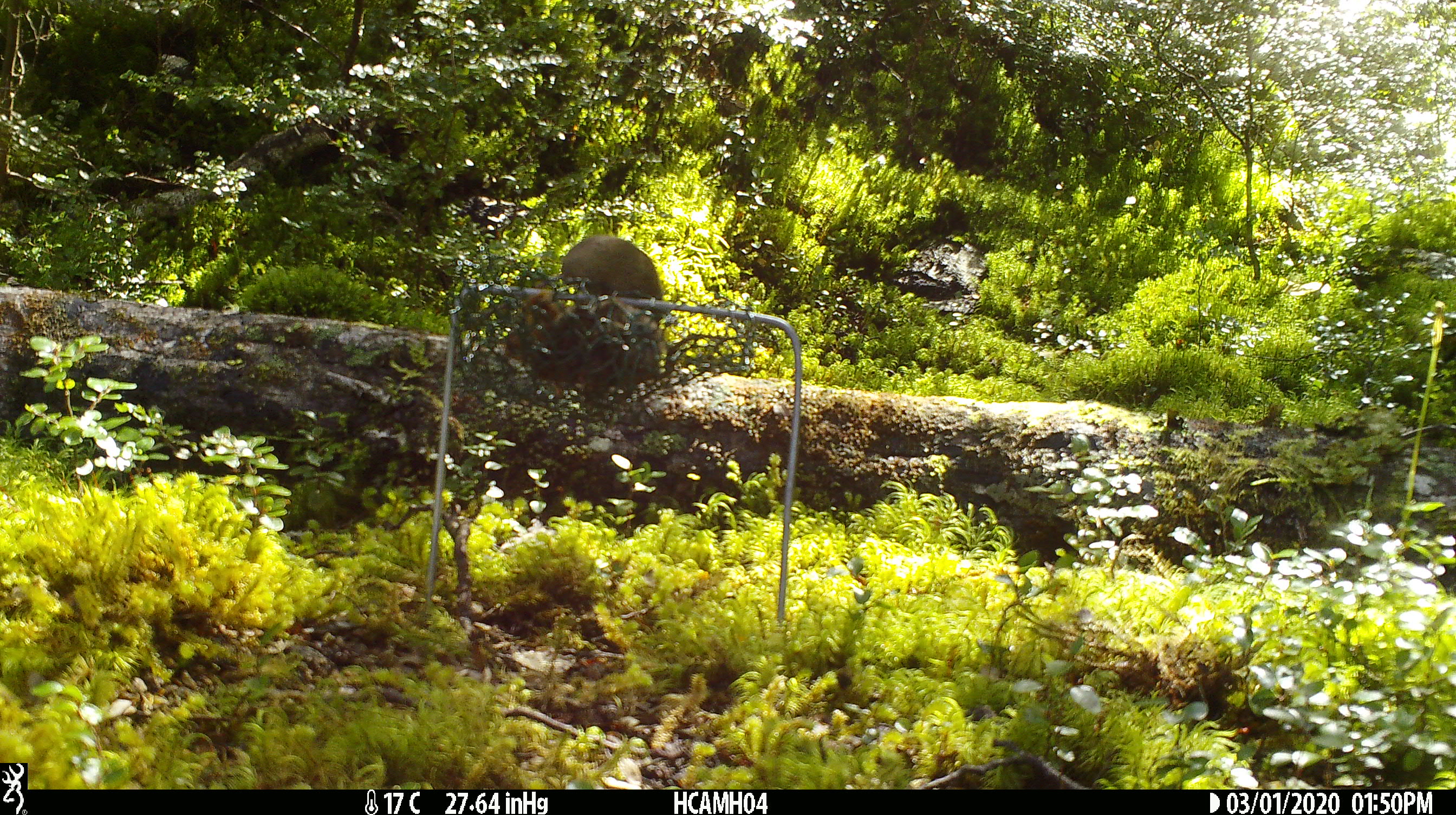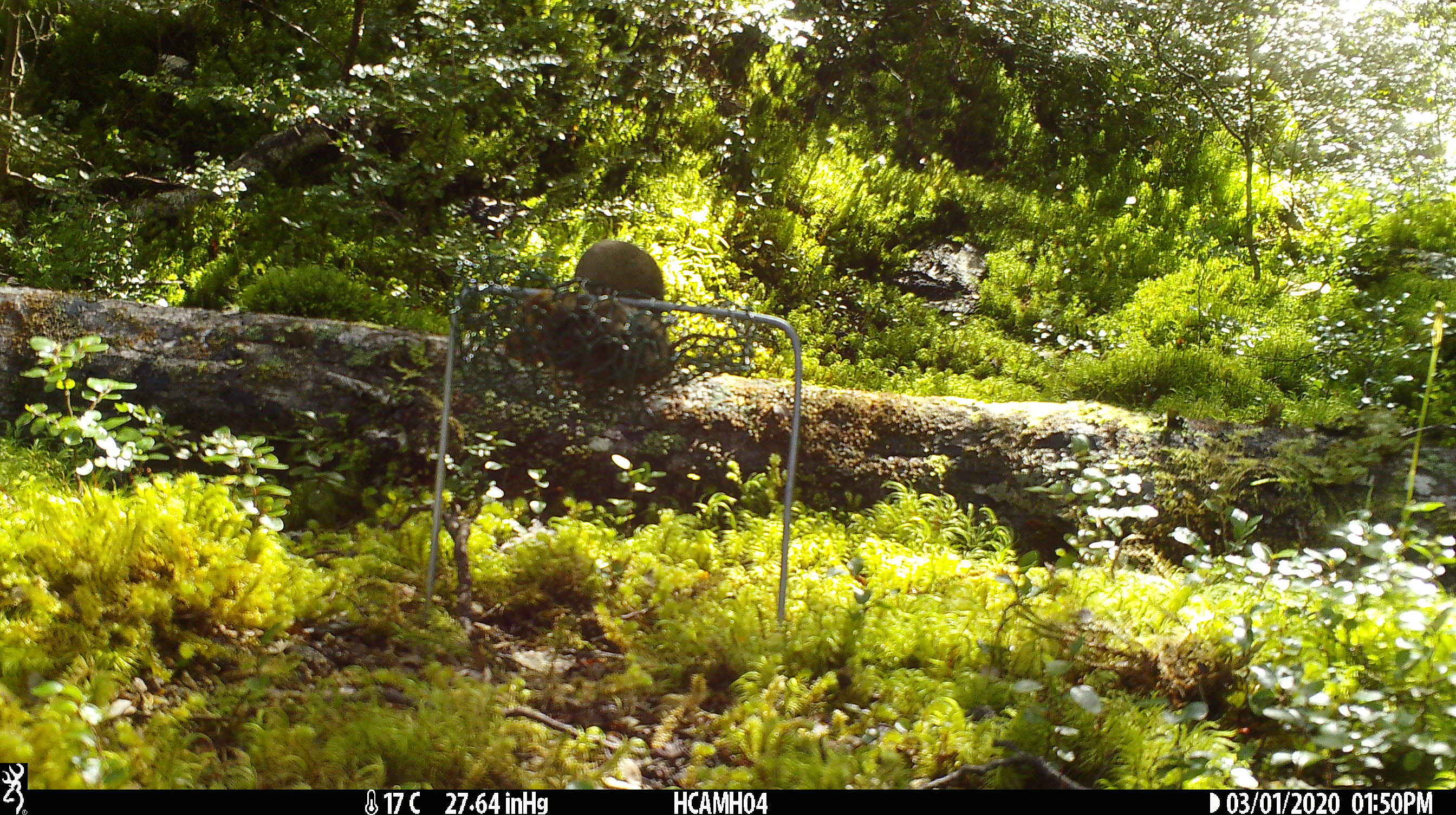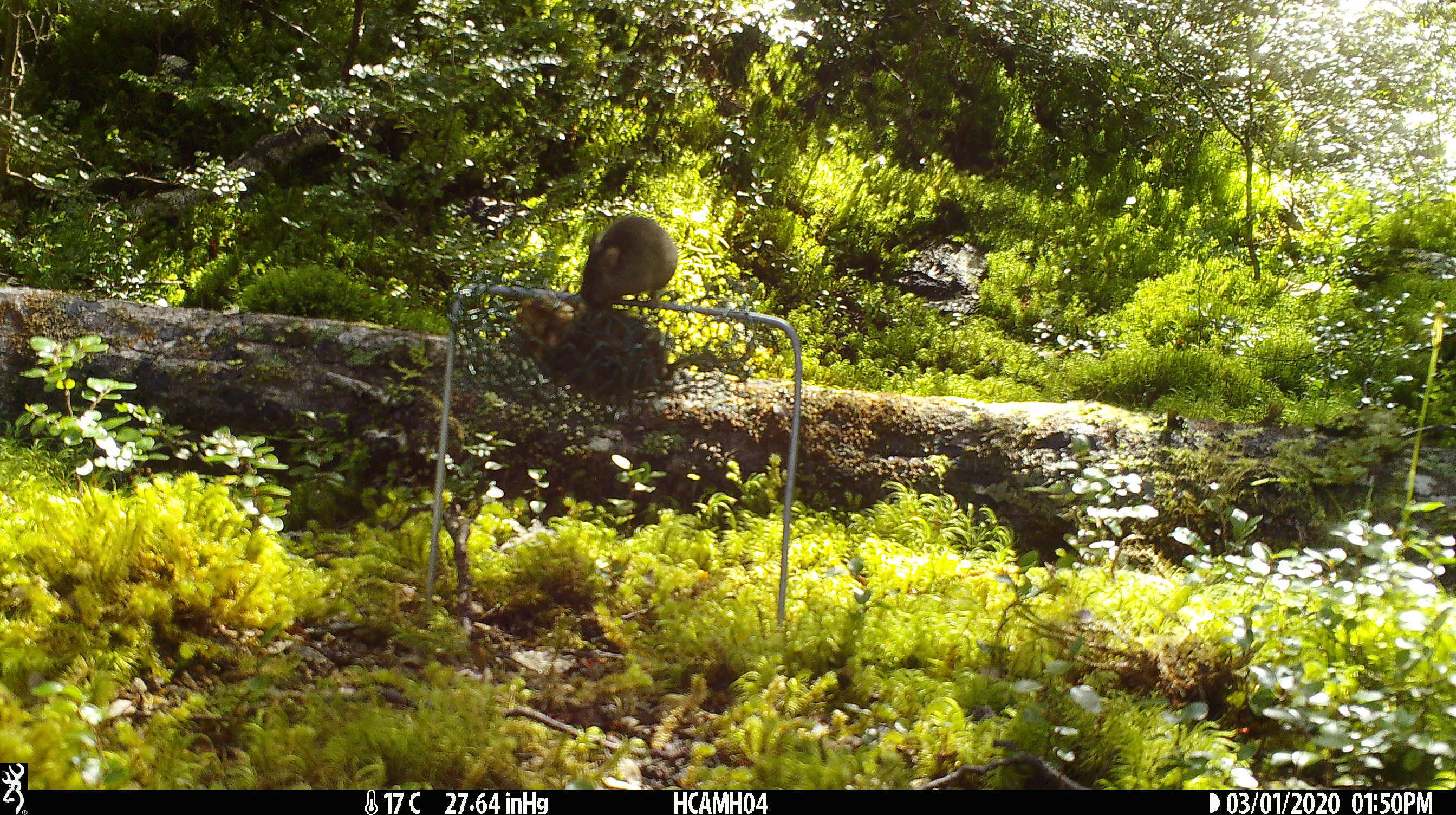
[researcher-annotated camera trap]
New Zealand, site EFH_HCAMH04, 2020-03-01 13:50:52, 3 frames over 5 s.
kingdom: Animalia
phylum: Chordata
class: Mammalia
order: Rodentia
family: Muridae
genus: Mus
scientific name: Mus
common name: mouse